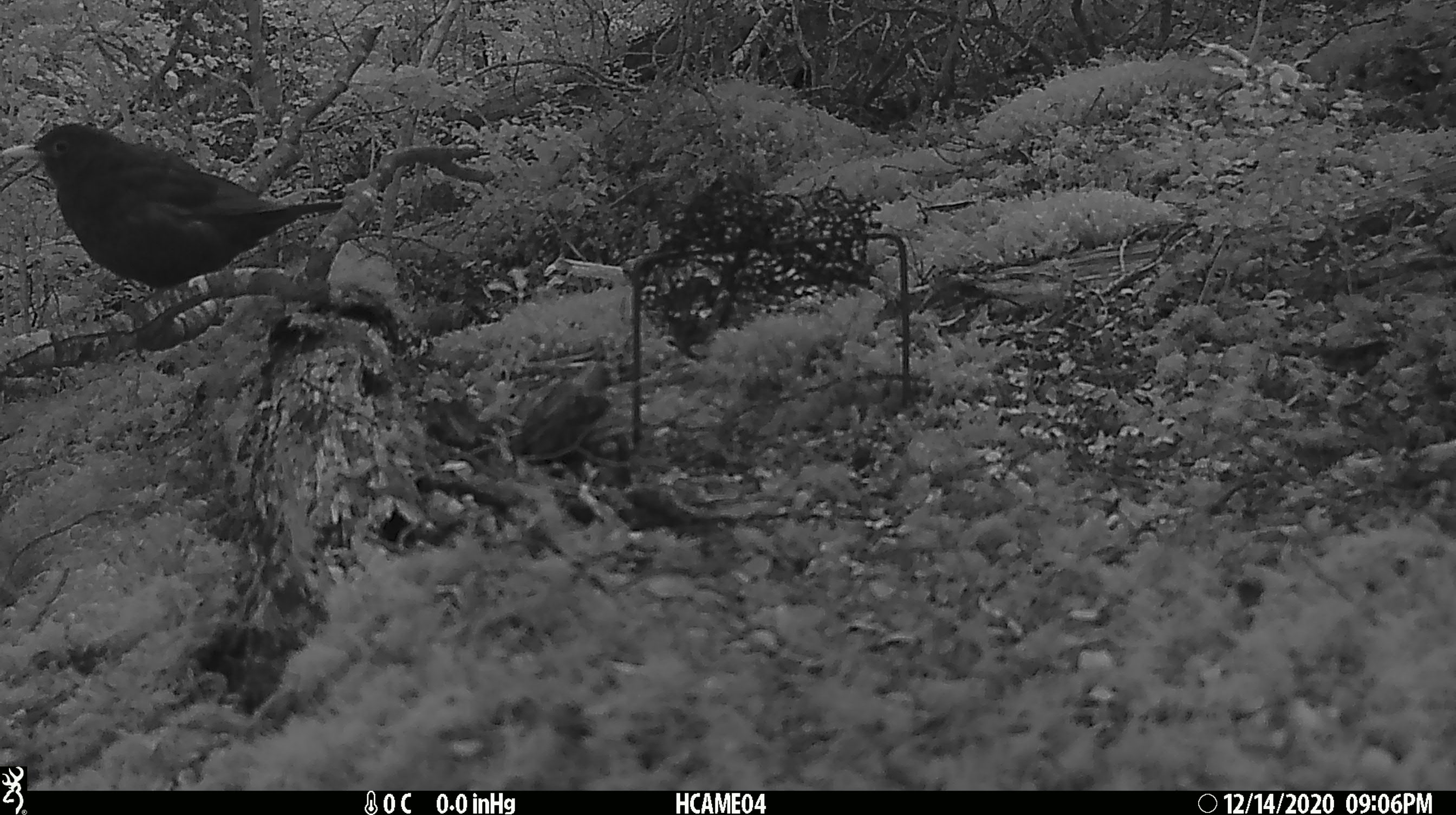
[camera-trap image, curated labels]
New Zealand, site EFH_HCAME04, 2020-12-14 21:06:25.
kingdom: Animalia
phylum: Chordata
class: Aves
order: Passeriformes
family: Turdidae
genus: Turdus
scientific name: Turdus merula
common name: eurasian blackbird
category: blackbird